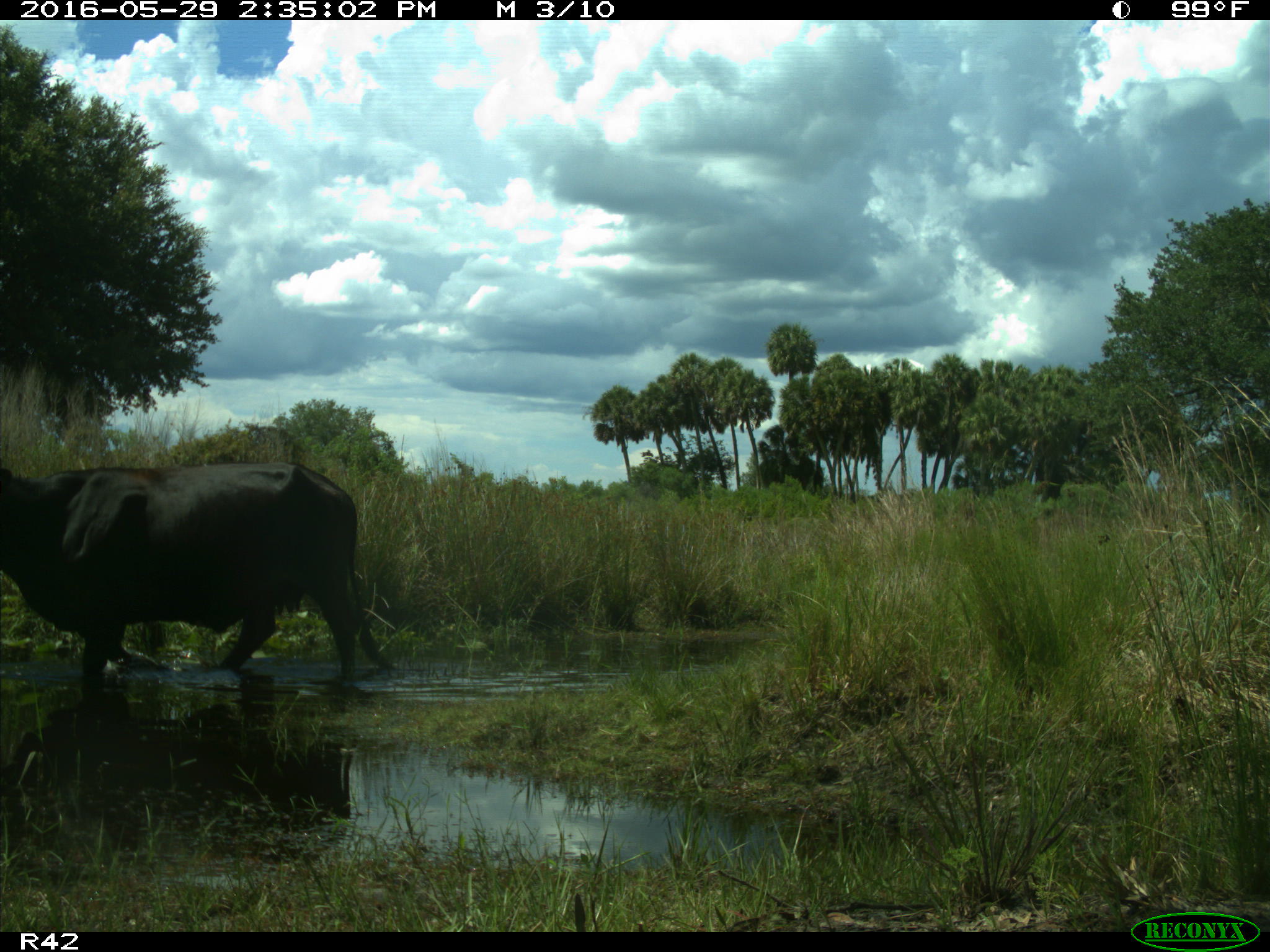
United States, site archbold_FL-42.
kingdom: Animalia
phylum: Chordata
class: Mammalia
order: Artiodactyla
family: Bovidae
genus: Bos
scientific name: Bos taurus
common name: domestic cow